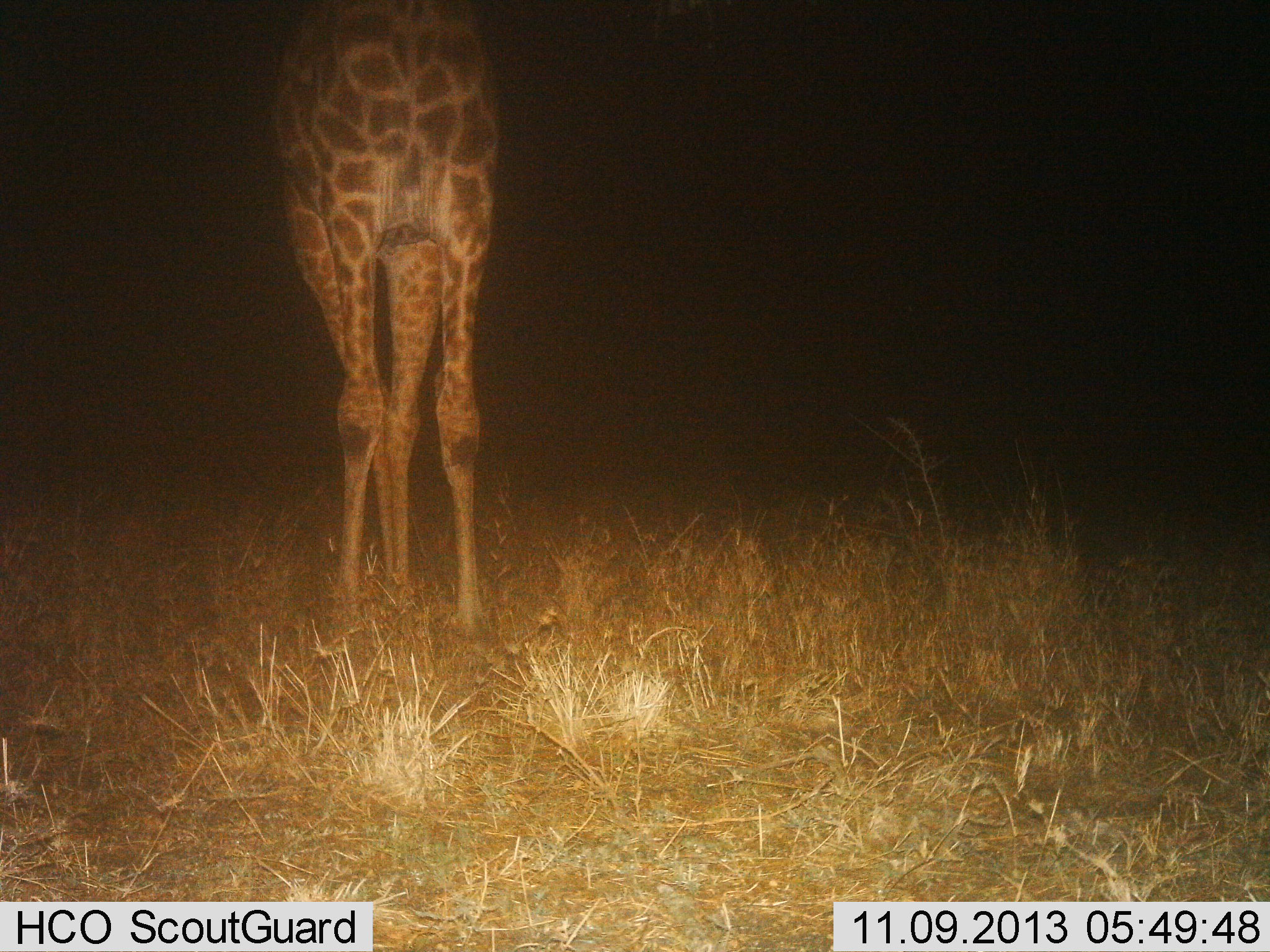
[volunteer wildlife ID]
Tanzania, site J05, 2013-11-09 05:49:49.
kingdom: Animalia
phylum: Chordata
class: Mammalia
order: Artiodactyla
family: Giraffidae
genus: Giraffa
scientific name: Giraffa camelopardalis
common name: giraffe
Giraffe (Giraffa camelopardalis), count 1. Behavior (volunteer vote fractions): standing 100%, resting 0%, moving 0%, interacting 0%. Young present (vote fraction): 0%. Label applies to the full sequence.